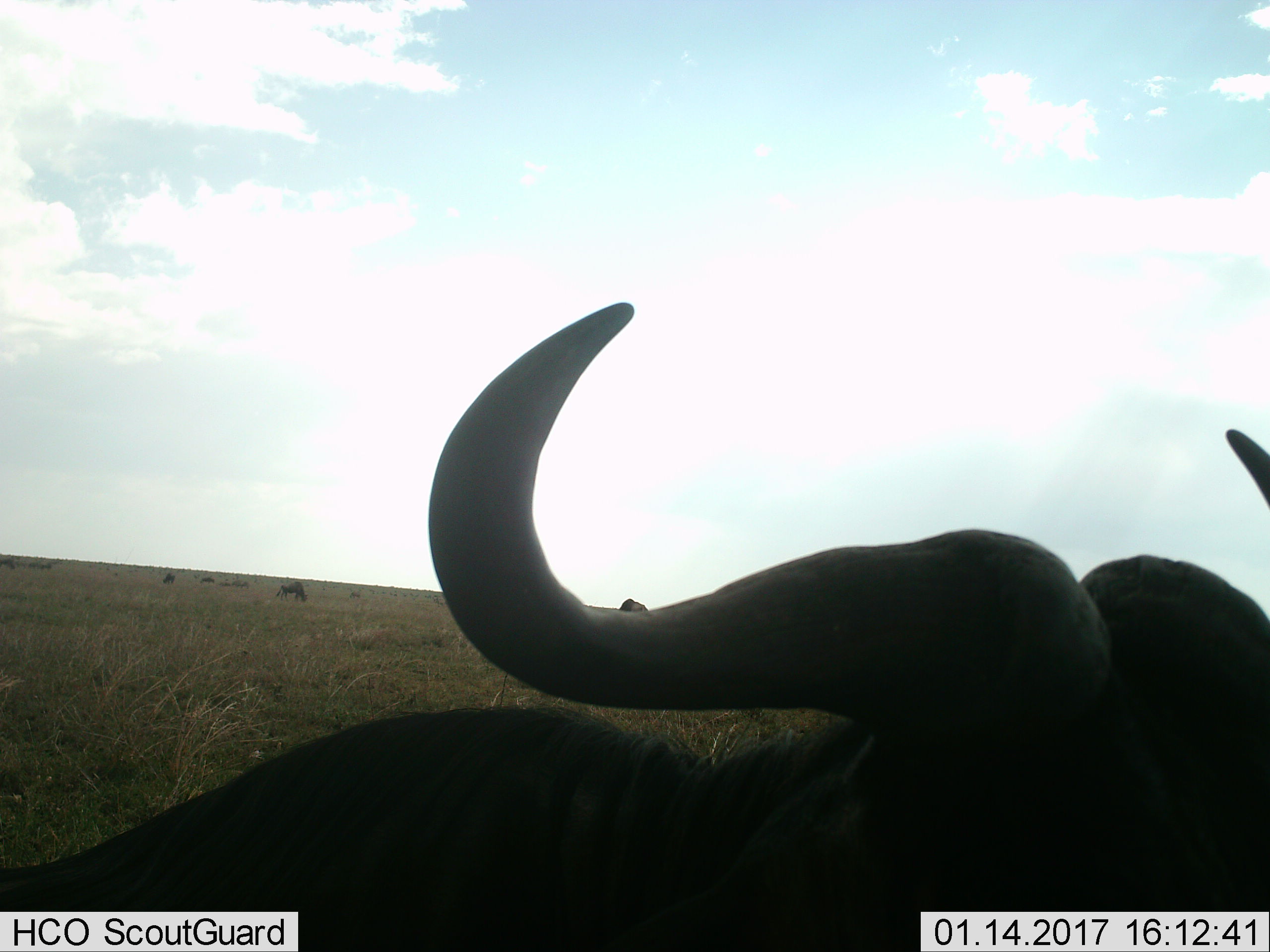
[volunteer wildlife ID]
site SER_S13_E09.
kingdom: Animalia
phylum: Chordata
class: Mammalia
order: Artiodactyla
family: Bovidae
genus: Syncerus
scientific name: Syncerus caffer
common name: african buffalo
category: buffalo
Buffalo (african buffalo) (Syncerus caffer), count 1. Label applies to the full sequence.